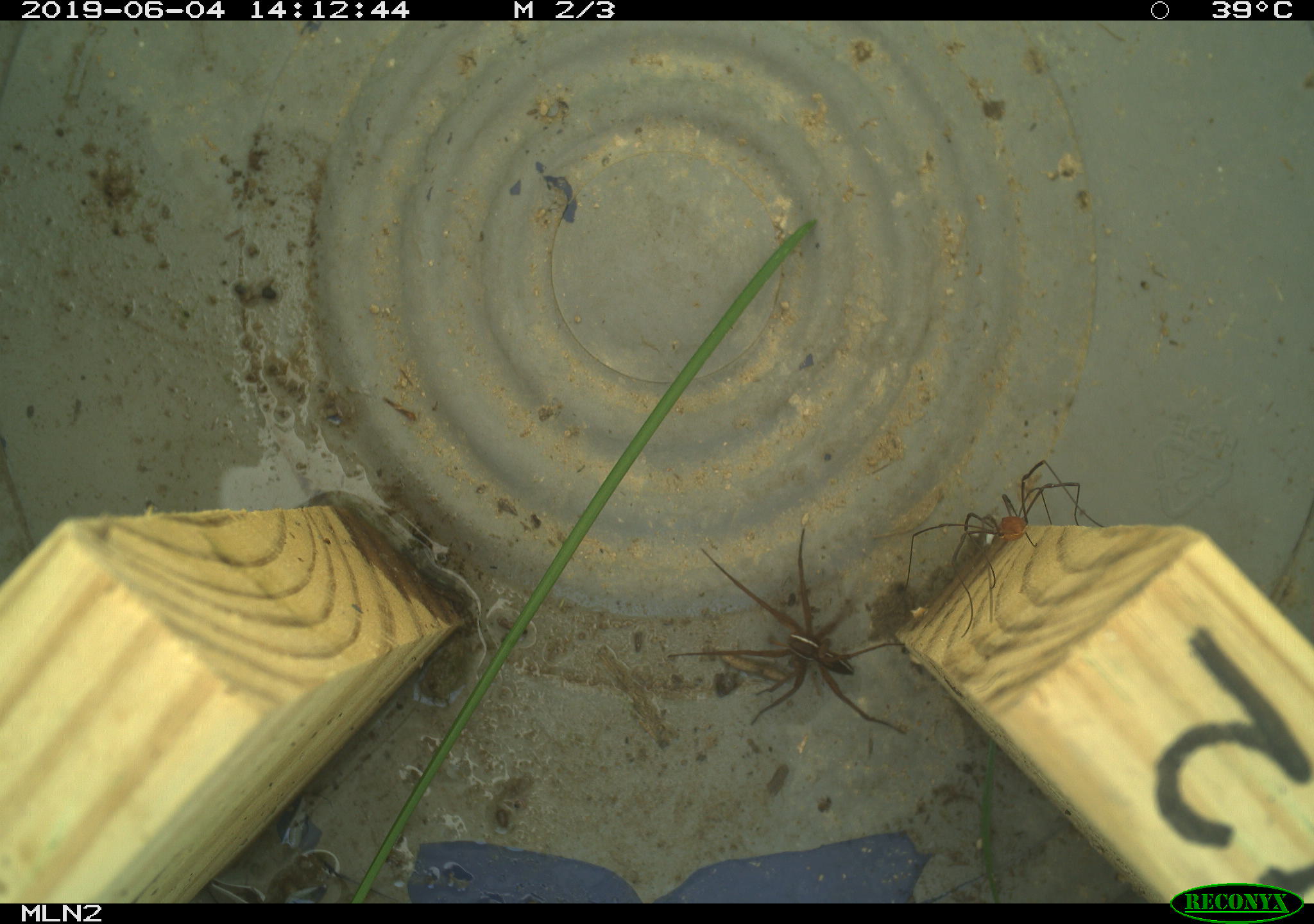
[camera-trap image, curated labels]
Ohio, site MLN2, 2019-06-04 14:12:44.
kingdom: Animalia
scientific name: Animalia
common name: animal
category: invertebrate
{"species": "invertebrate (animal) (Animalia)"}